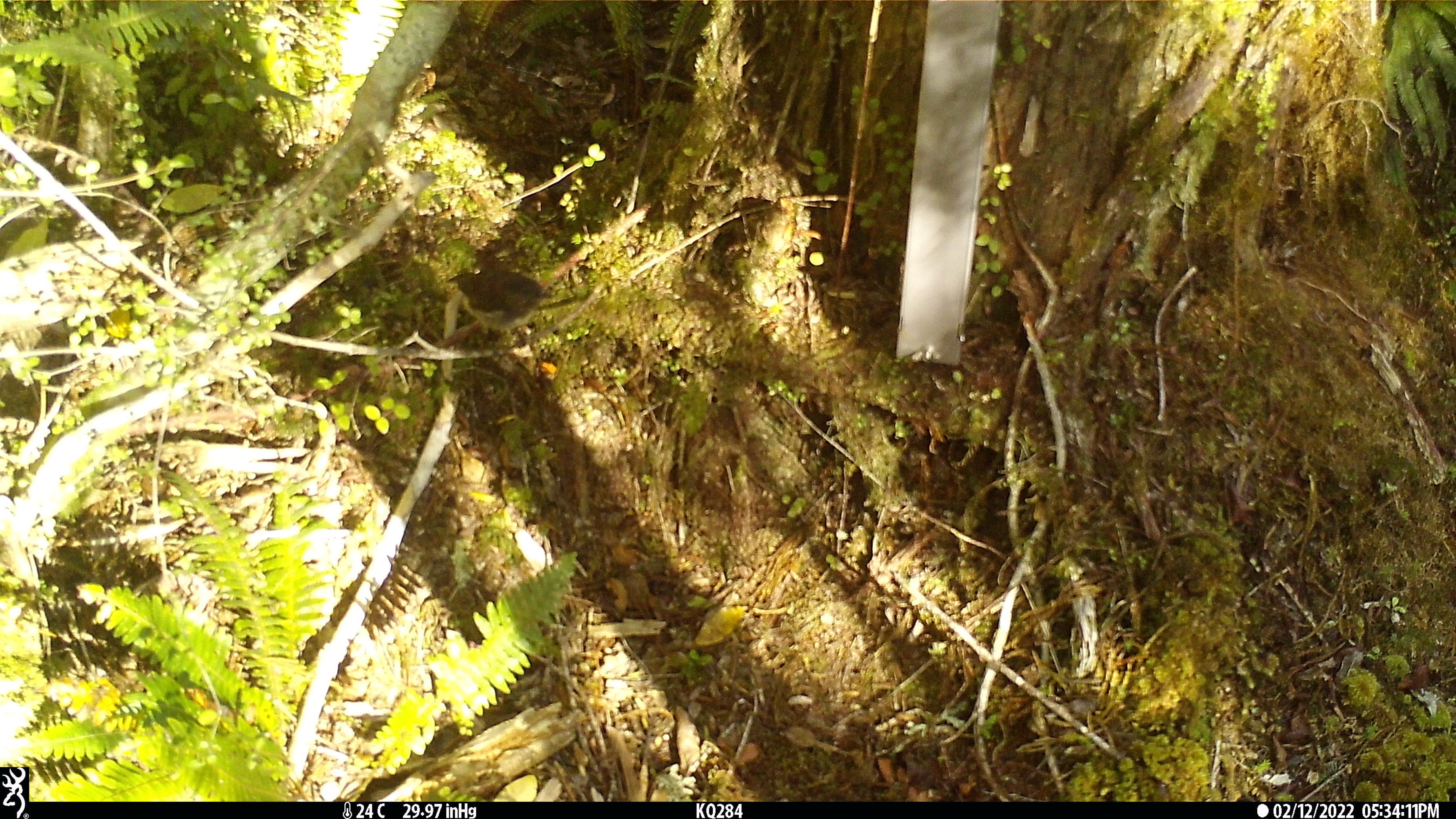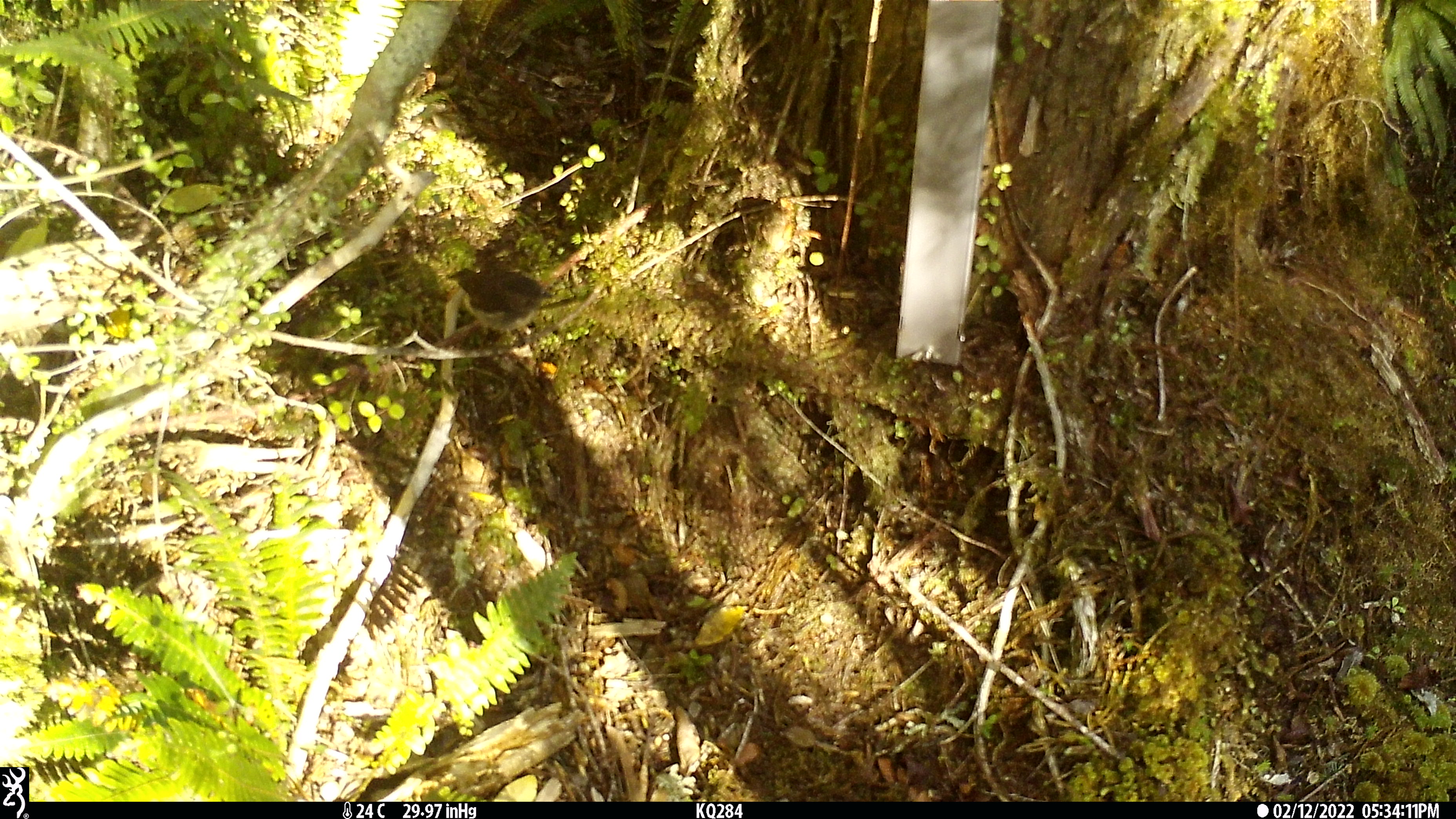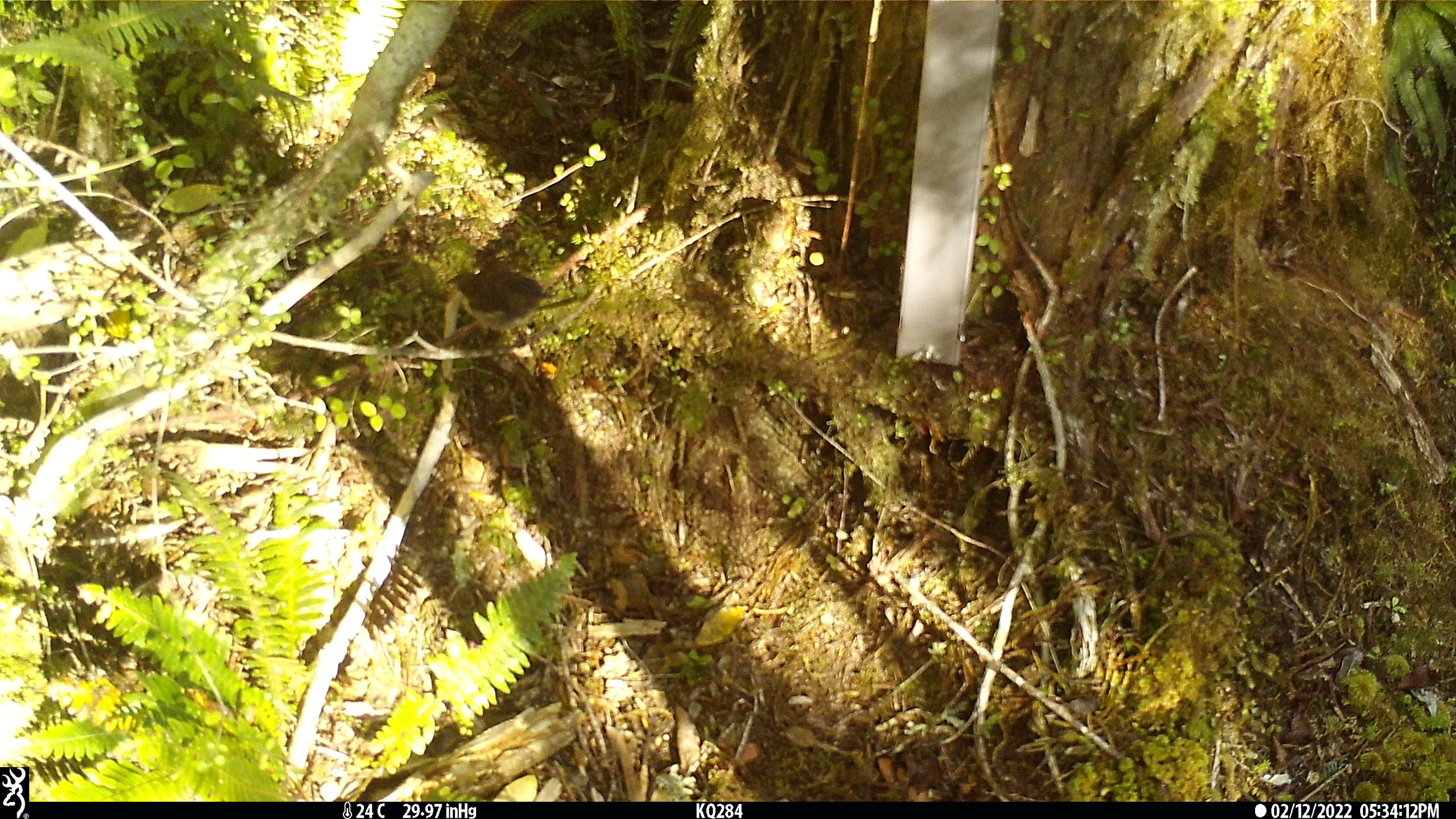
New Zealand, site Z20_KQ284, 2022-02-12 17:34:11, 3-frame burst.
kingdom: Animalia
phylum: Chordata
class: Aves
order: Passeriformes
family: Petroicidae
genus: Petroica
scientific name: Petroica macrocephala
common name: tomtit